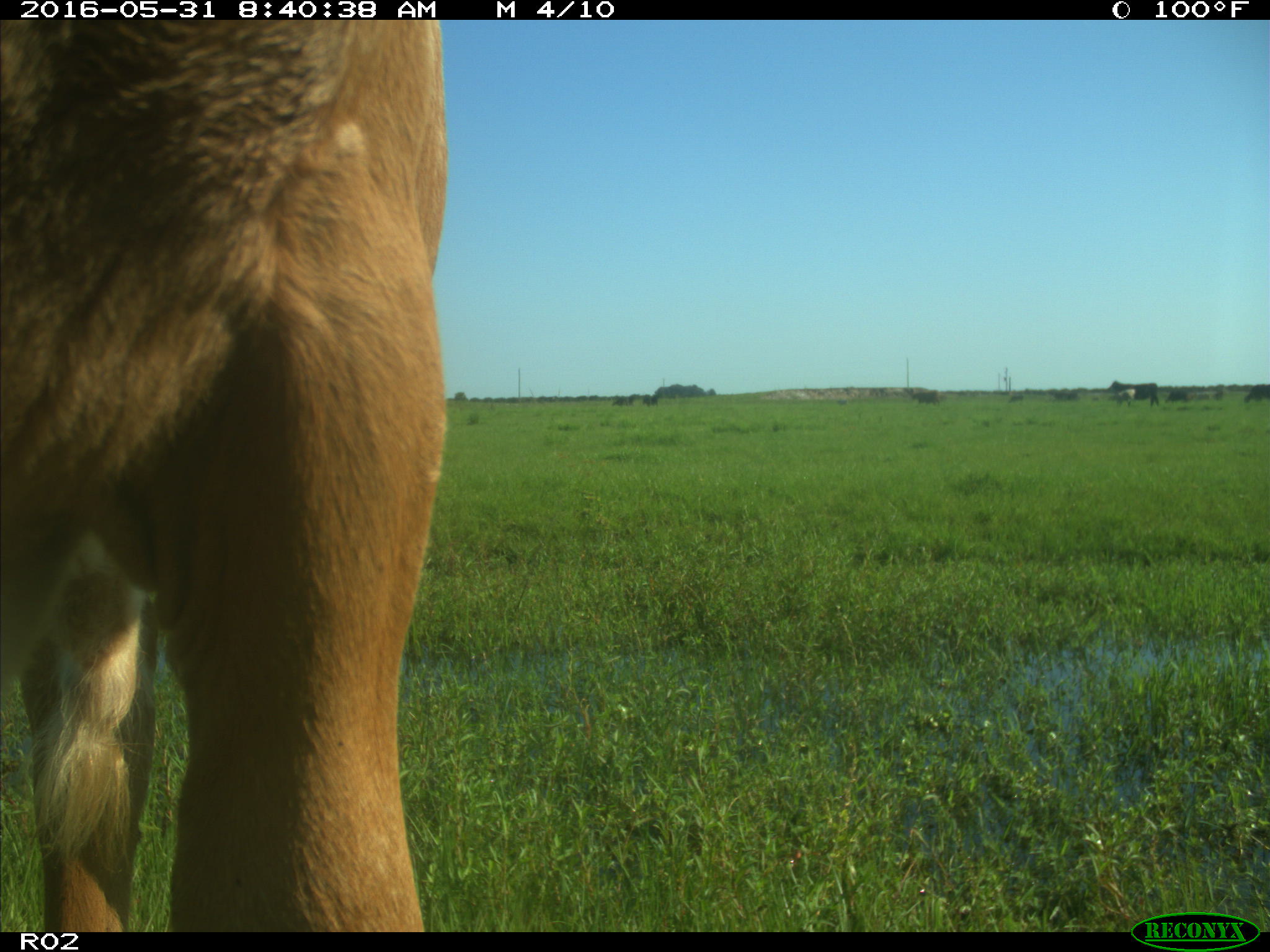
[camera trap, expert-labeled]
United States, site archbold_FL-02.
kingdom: Animalia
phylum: Chordata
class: Mammalia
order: Artiodactyla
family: Bovidae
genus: Bos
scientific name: Bos taurus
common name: domestic cow